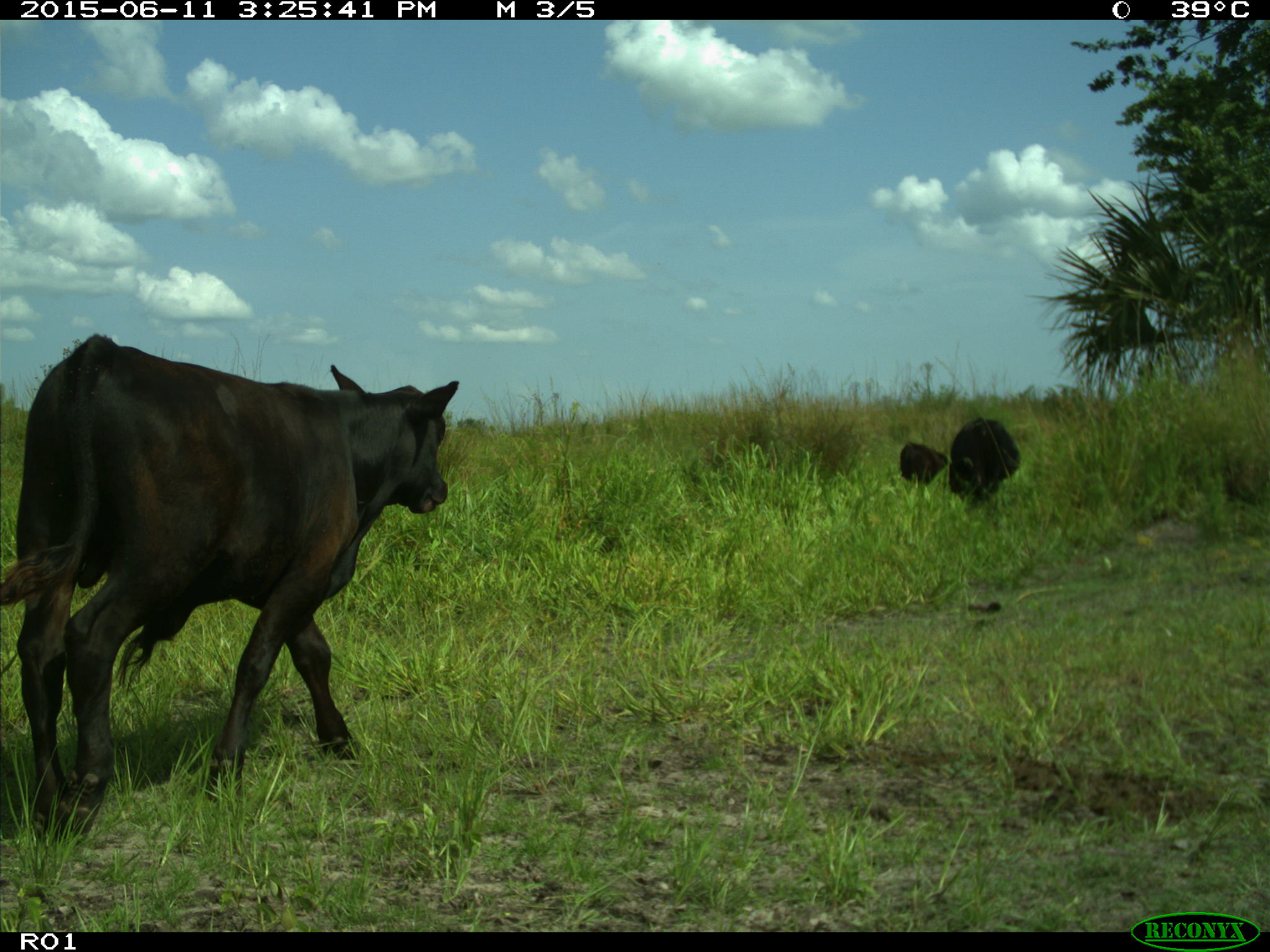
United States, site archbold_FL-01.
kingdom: Animalia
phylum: Chordata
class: Mammalia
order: Artiodactyla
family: Bovidae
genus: Bos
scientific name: Bos taurus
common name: domestic cow